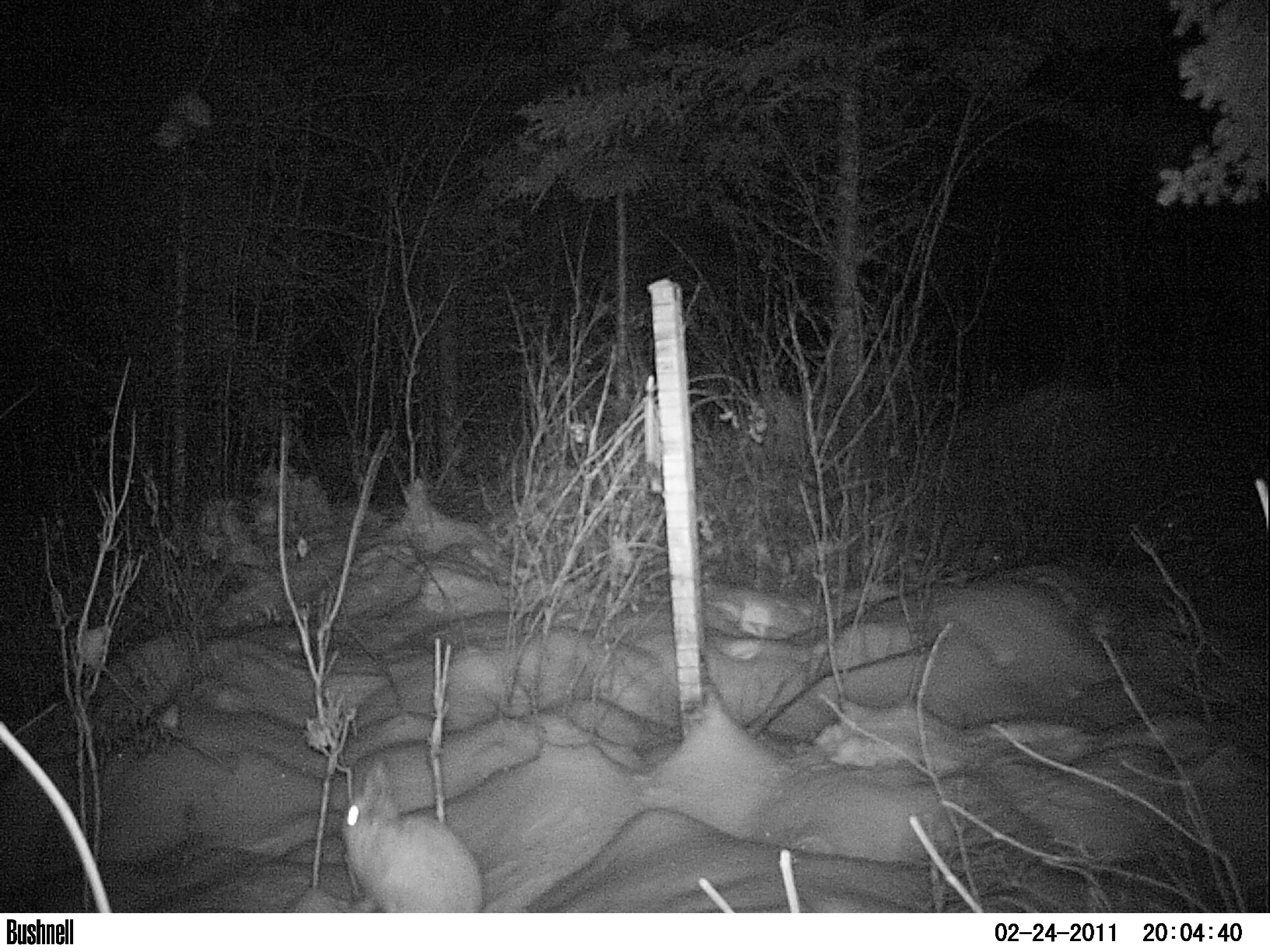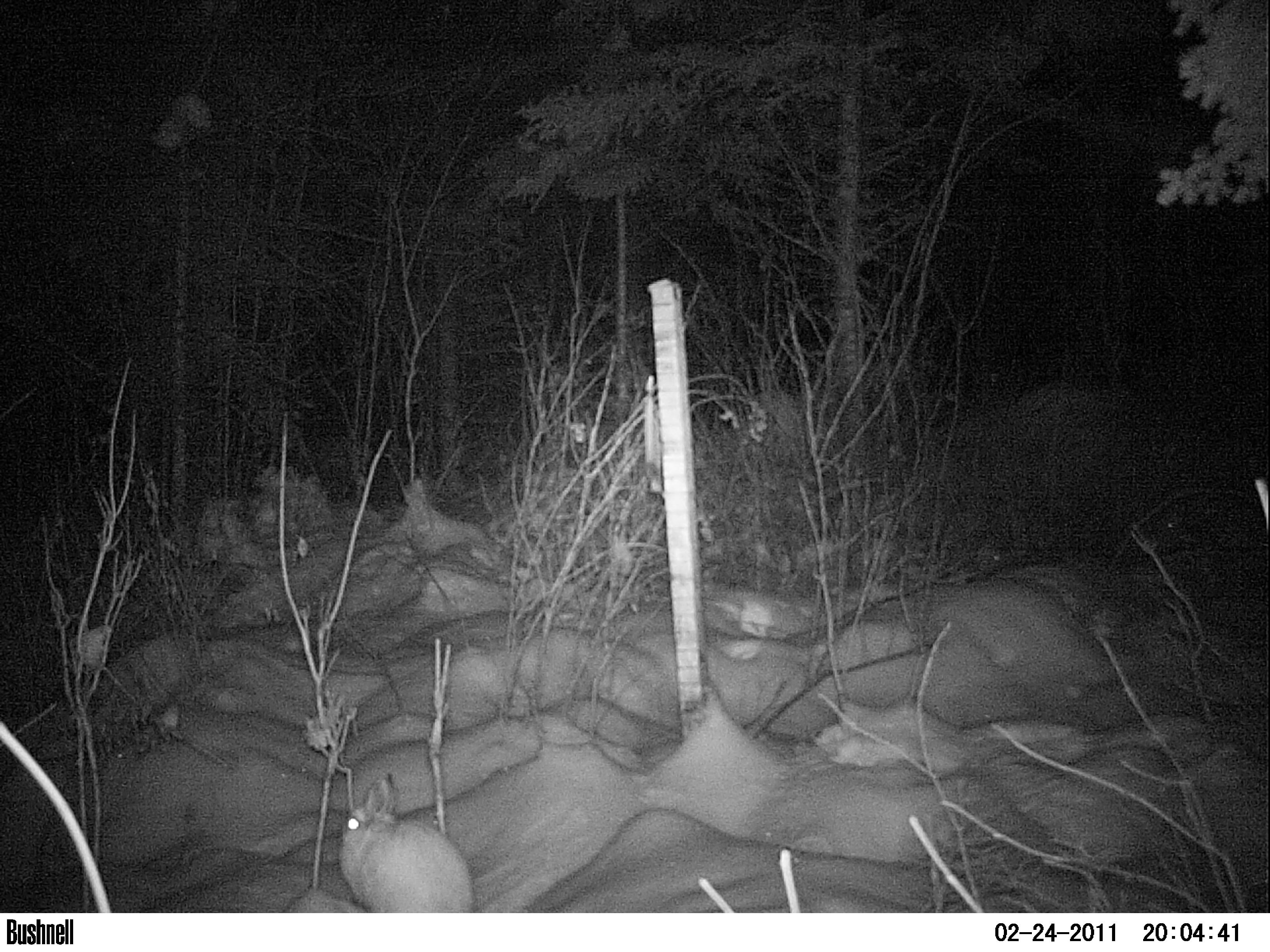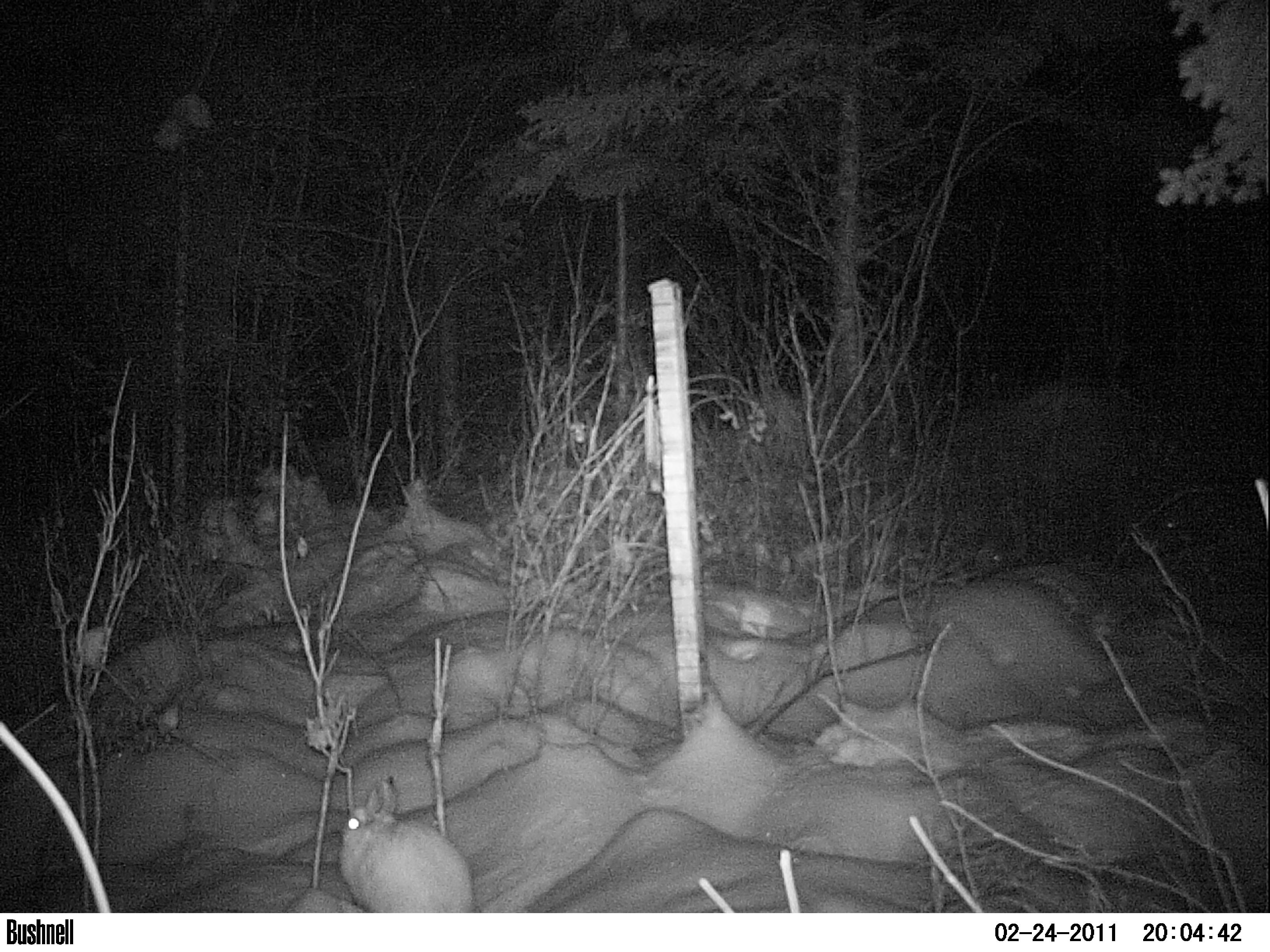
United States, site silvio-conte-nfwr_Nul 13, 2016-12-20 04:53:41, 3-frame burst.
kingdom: Animalia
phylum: Chordata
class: Mammalia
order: Lagomorpha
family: Leporidae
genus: Lepus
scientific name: Lepus americanus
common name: snowshoe hare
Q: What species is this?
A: Snowshoe hare (Lepus americanus).